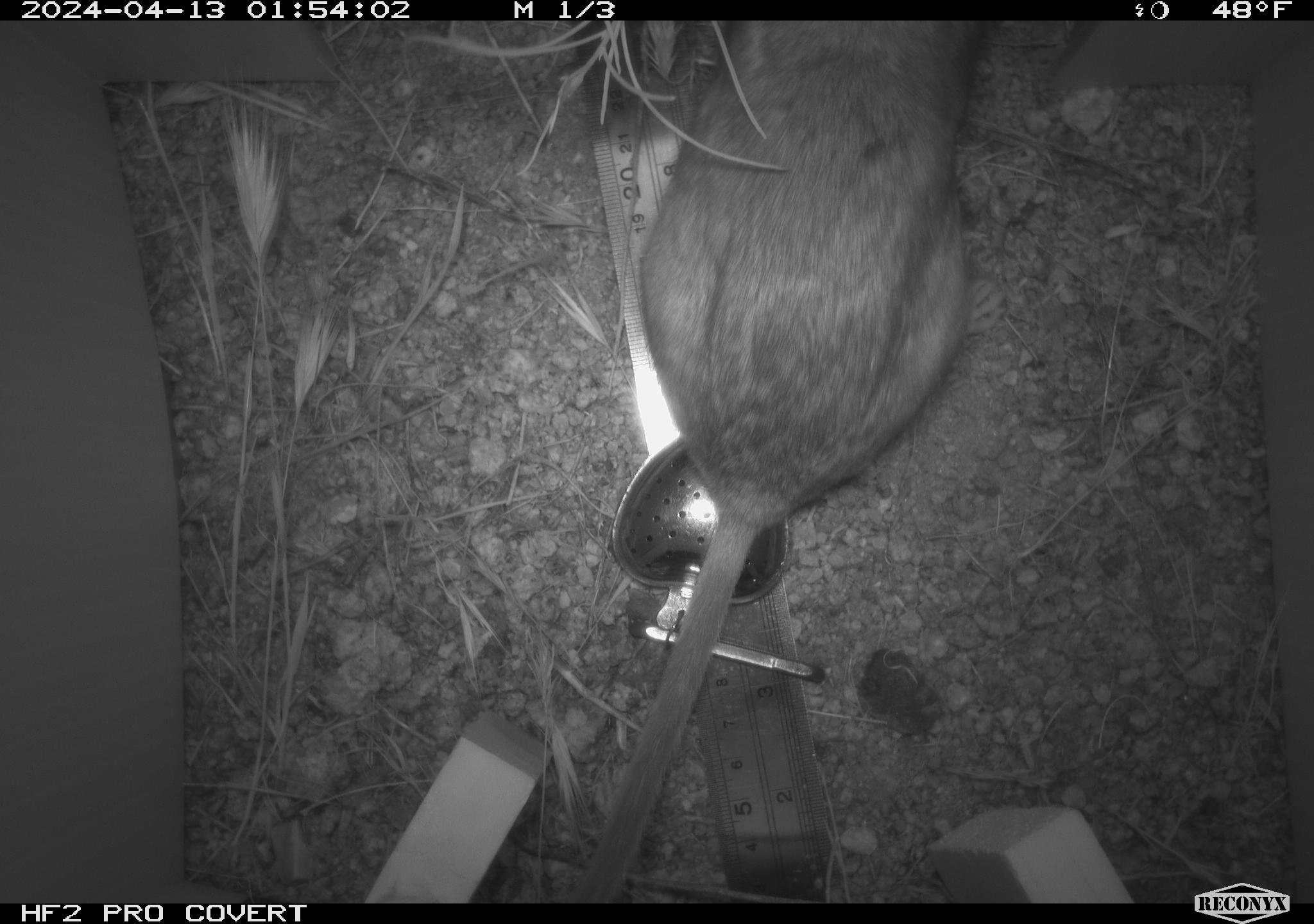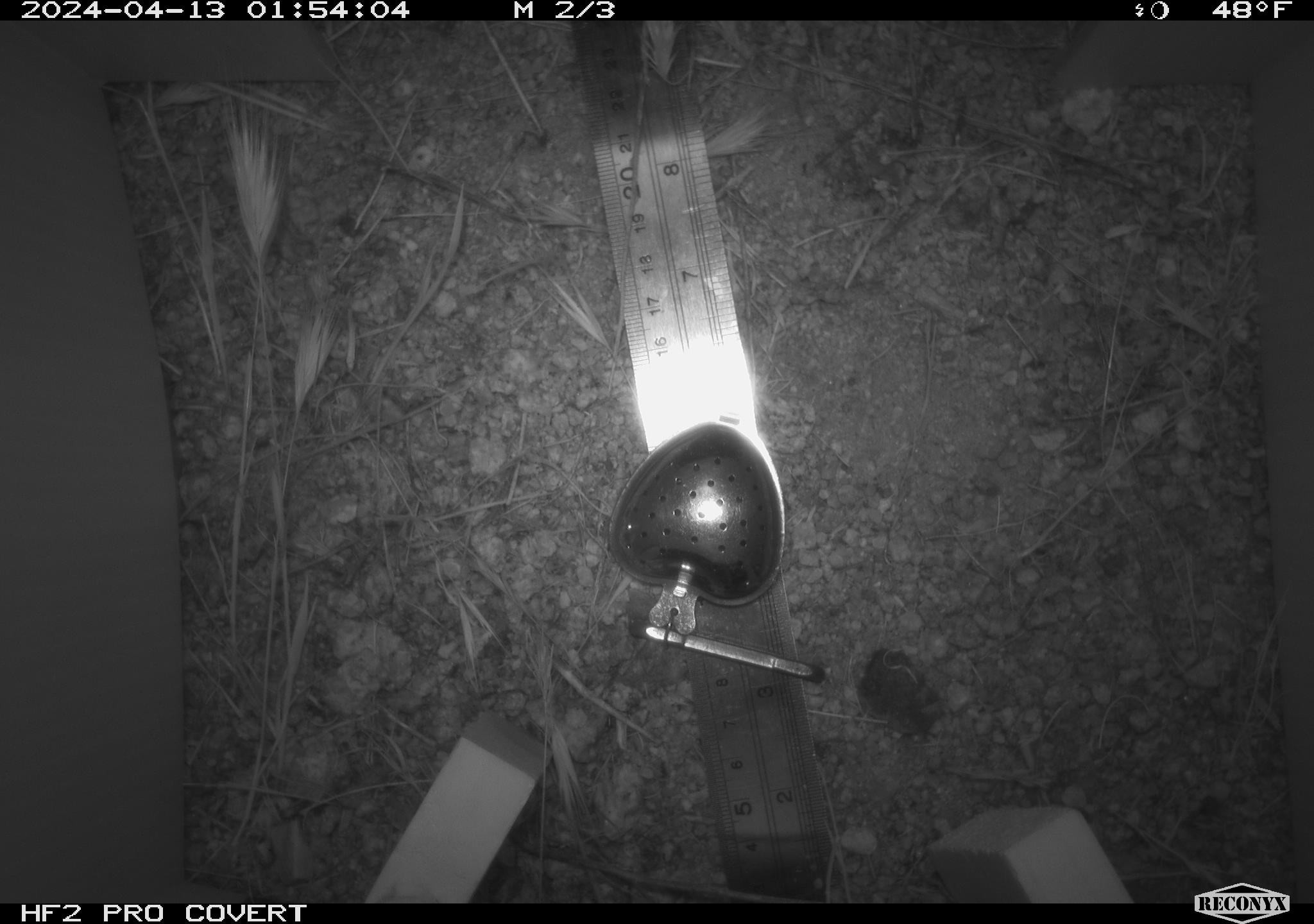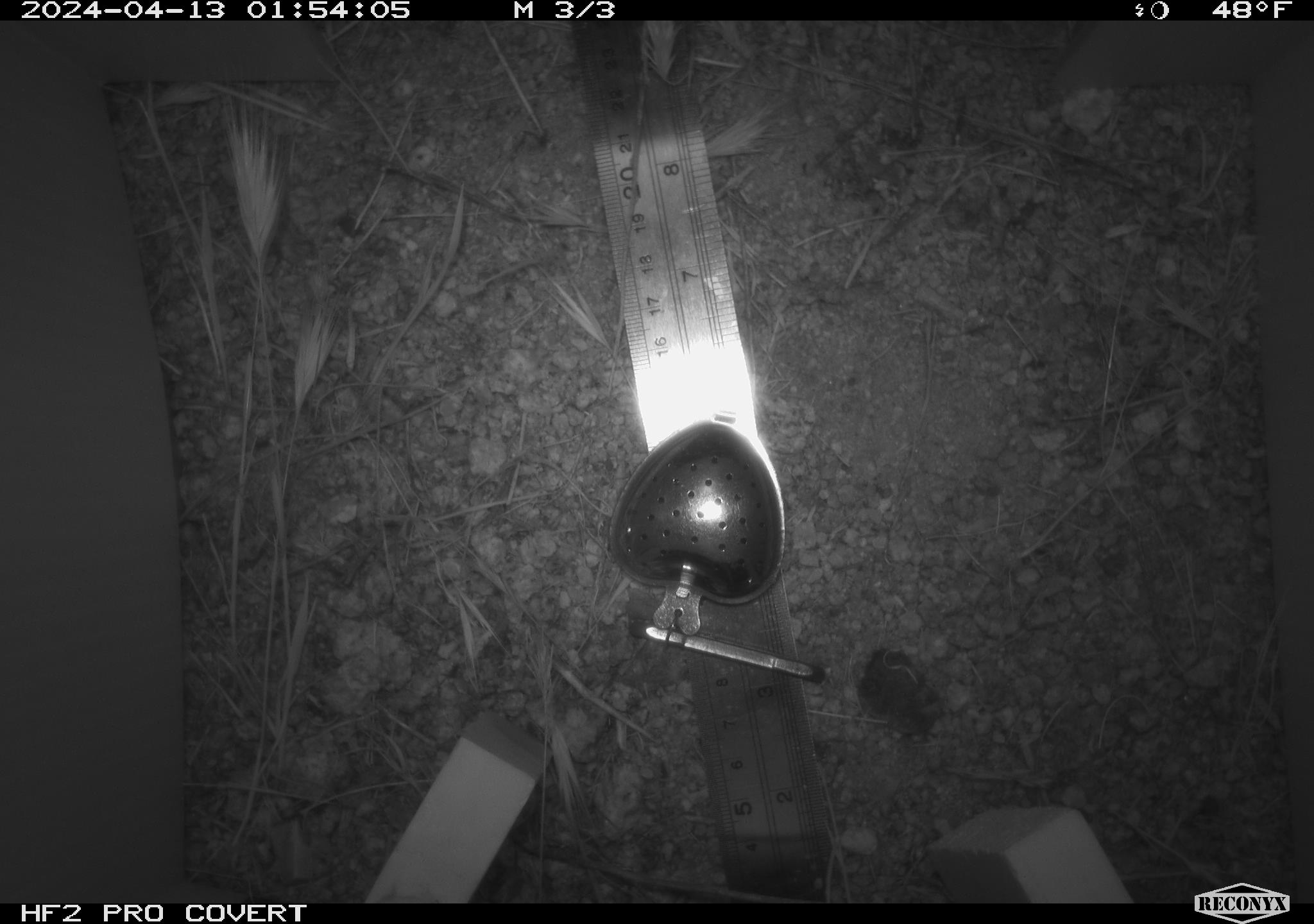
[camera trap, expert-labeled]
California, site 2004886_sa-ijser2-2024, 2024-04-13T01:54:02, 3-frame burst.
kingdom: Animalia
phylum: Chordata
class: Mammalia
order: Rodentia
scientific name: Rodentia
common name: woodrat or rat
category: woodrat or rat species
Woodrat or rat species (woodrat or rat) (Rodentia).